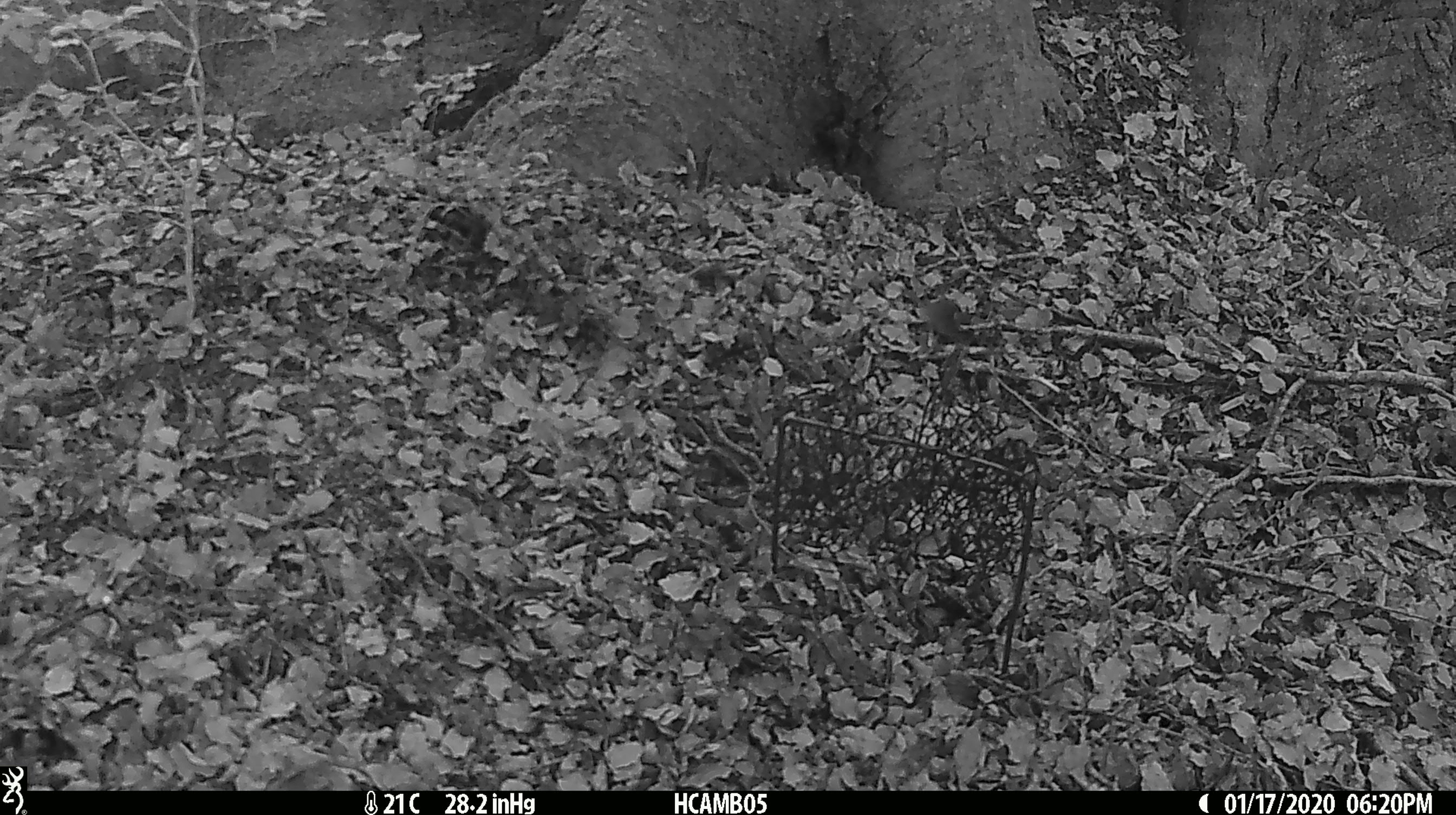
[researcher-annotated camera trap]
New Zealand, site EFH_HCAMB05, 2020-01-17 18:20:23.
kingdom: Animalia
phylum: Chordata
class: Mammalia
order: Rodentia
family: Muridae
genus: Mus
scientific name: Mus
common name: mouse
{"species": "mouse (Mus)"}